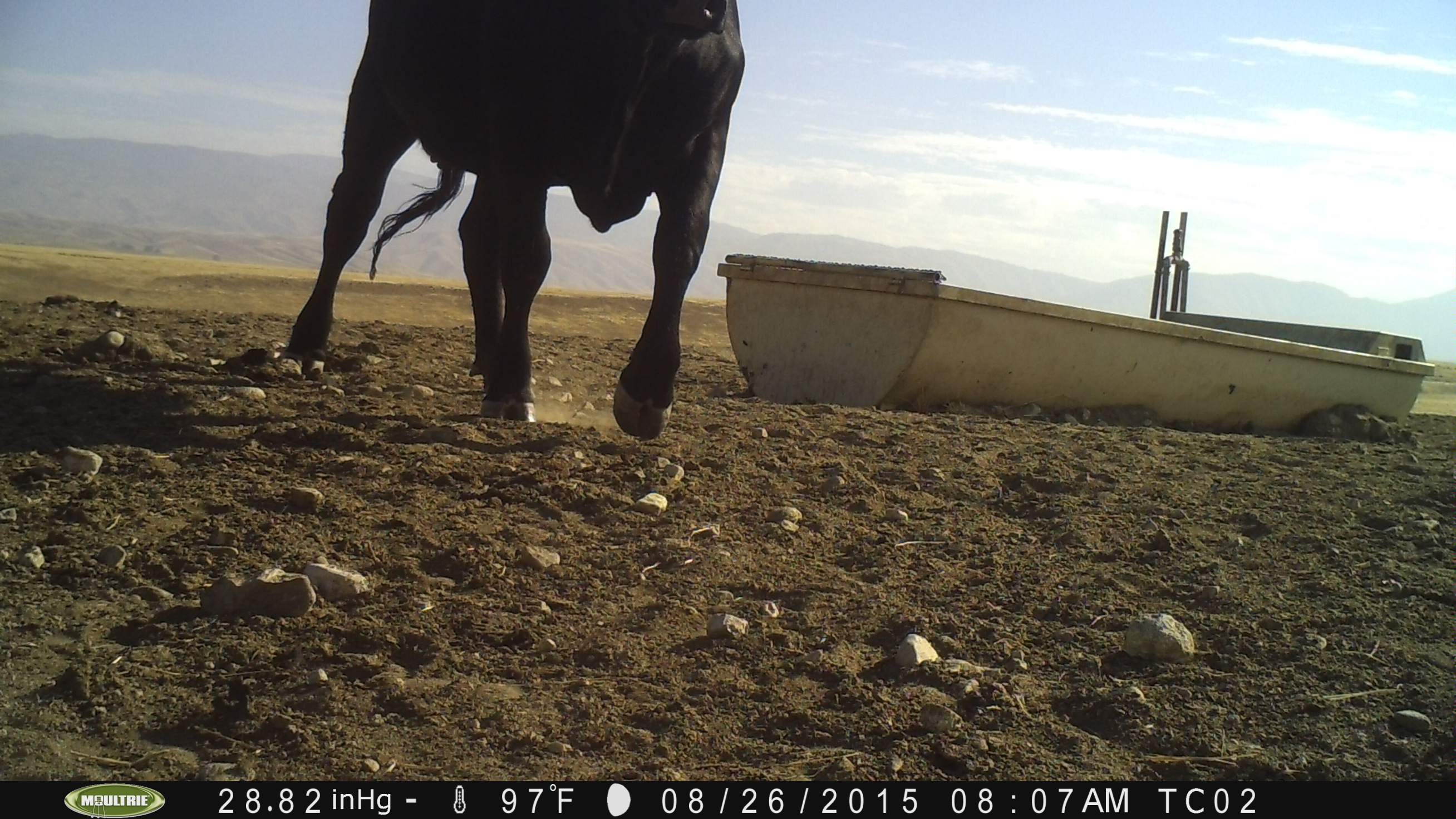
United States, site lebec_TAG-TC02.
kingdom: Animalia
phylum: Chordata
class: Mammalia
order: Artiodactyla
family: Bovidae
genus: Bos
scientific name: Bos taurus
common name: domestic cow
Bos taurus (domestic cow).